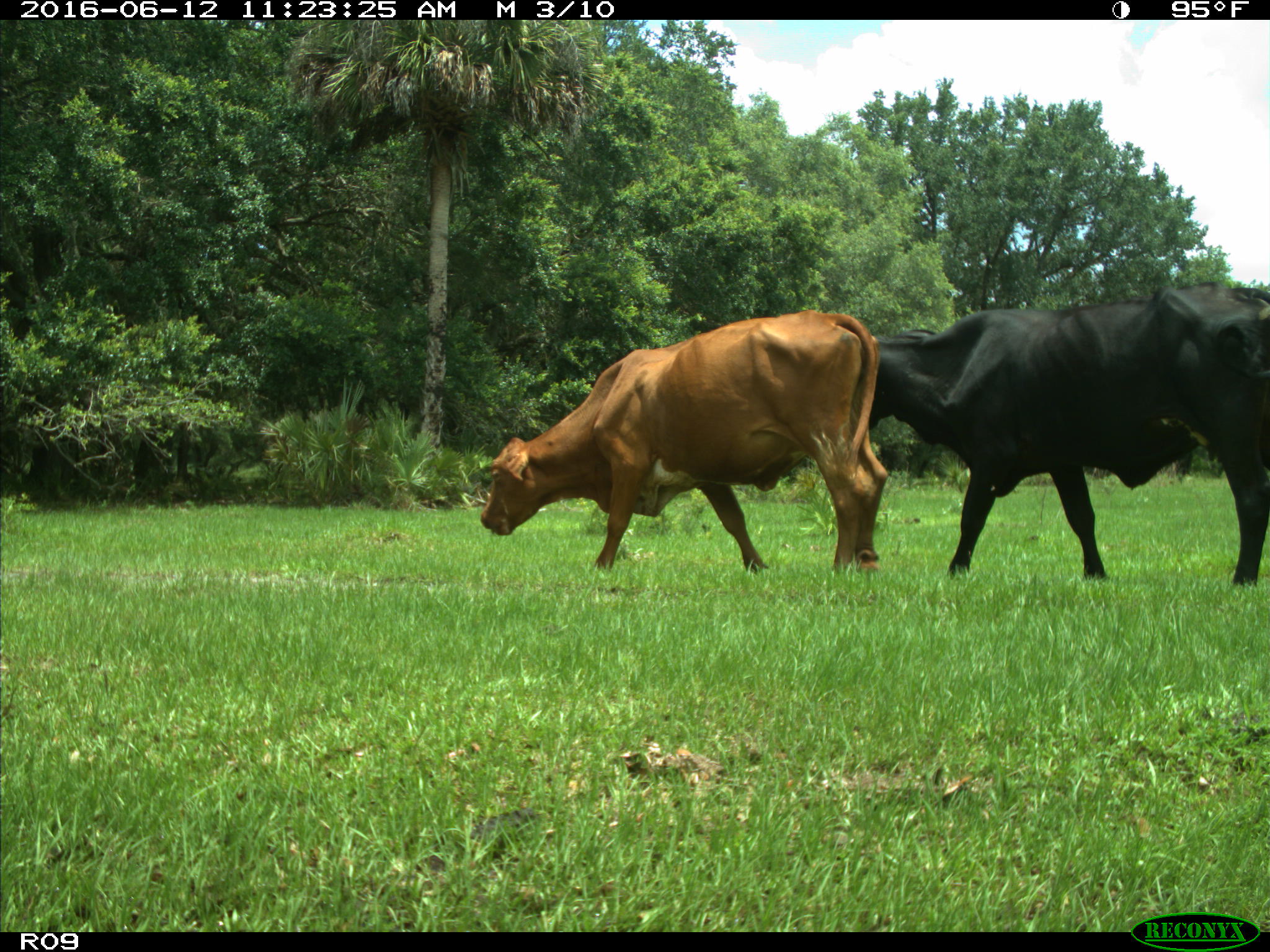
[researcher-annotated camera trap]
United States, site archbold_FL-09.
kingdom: Animalia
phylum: Chordata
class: Mammalia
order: Artiodactyla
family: Bovidae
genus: Bos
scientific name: Bos taurus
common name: domestic cow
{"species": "Bos taurus (domestic cow)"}